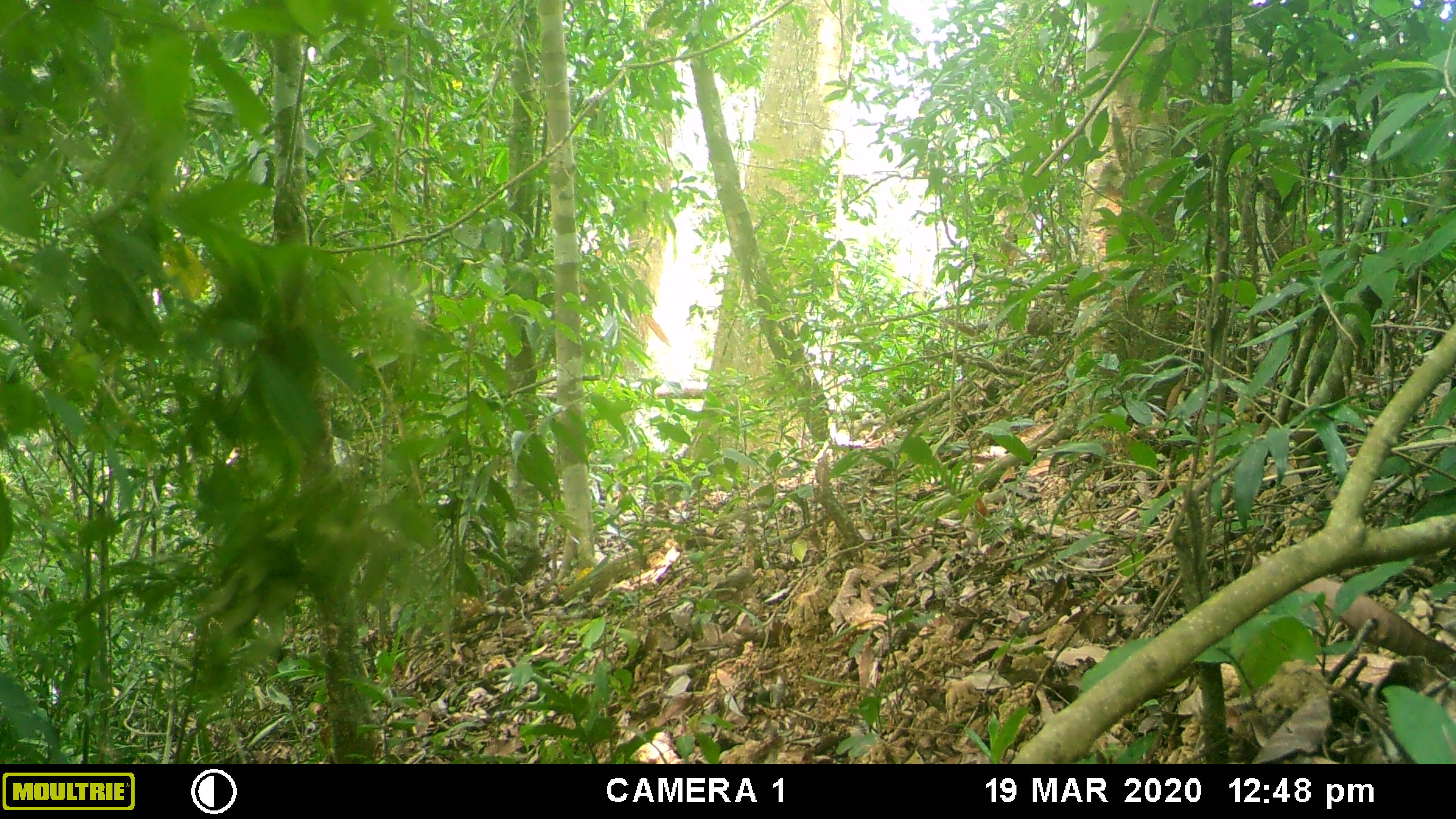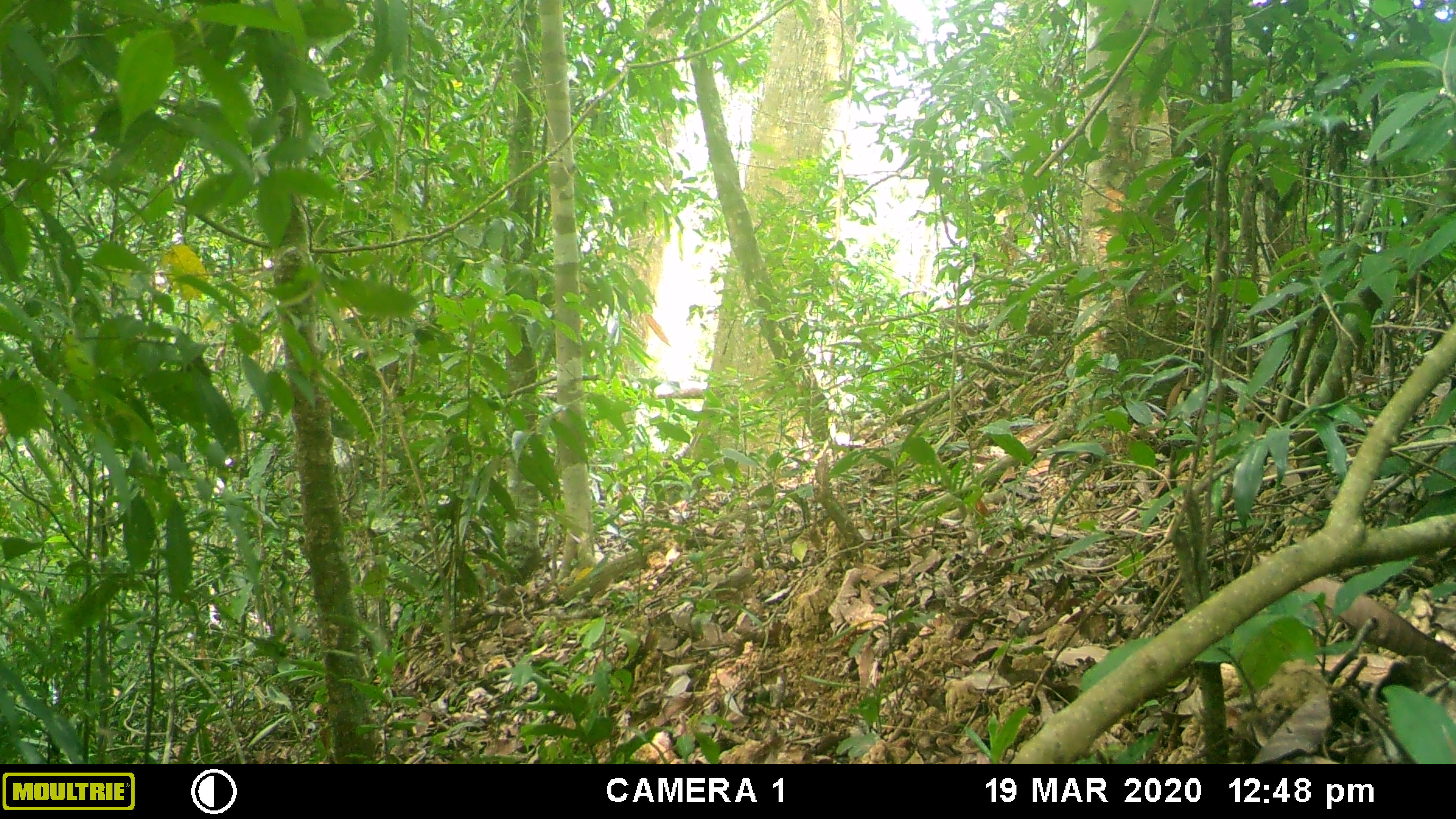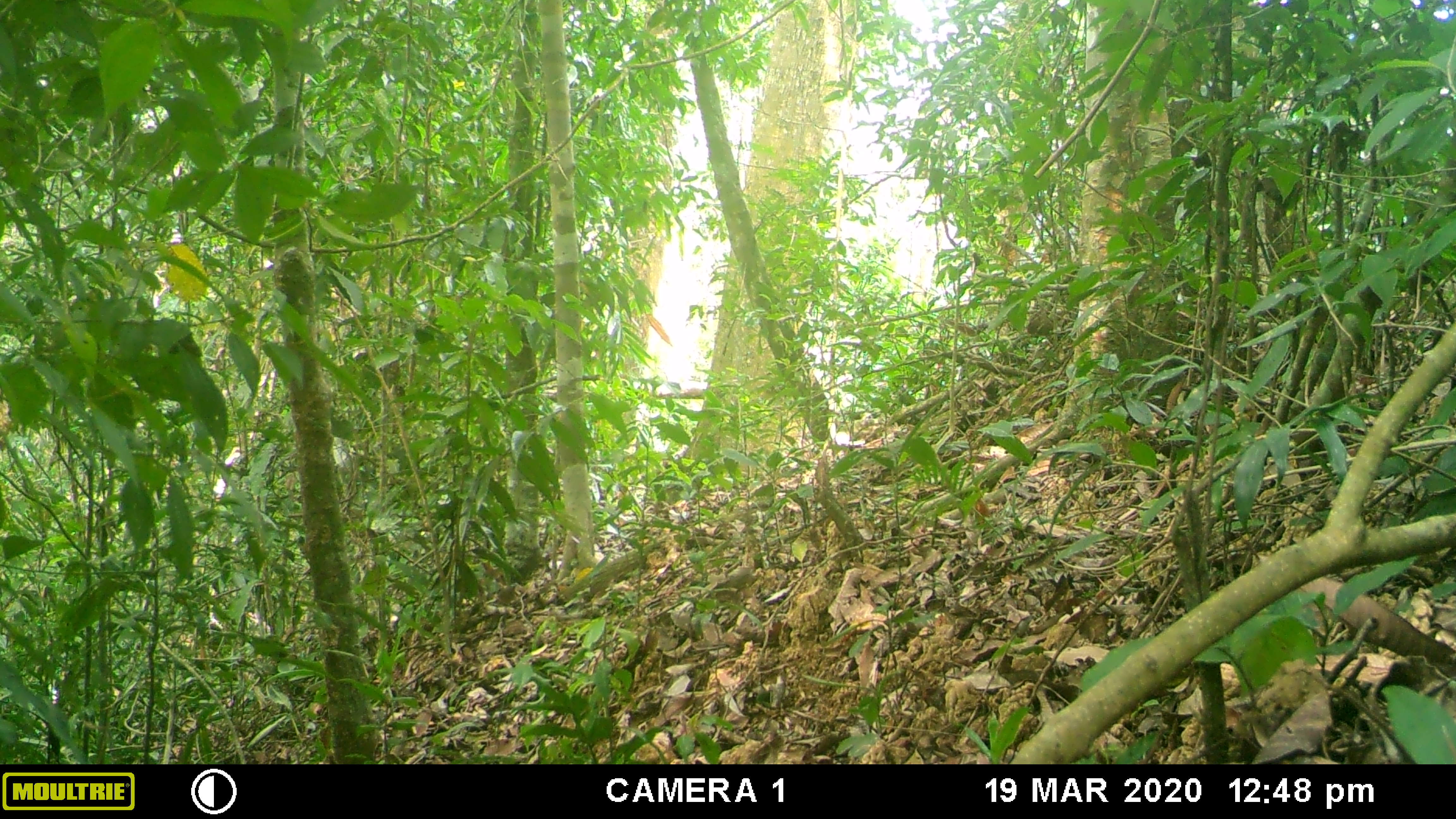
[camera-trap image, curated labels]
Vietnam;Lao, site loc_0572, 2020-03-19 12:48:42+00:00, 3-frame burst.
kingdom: Animalia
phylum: Chordata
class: Mammalia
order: Primates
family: Cercopithecidae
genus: Macaca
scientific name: Macaca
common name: macaques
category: assam or rhesus macaque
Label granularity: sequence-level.